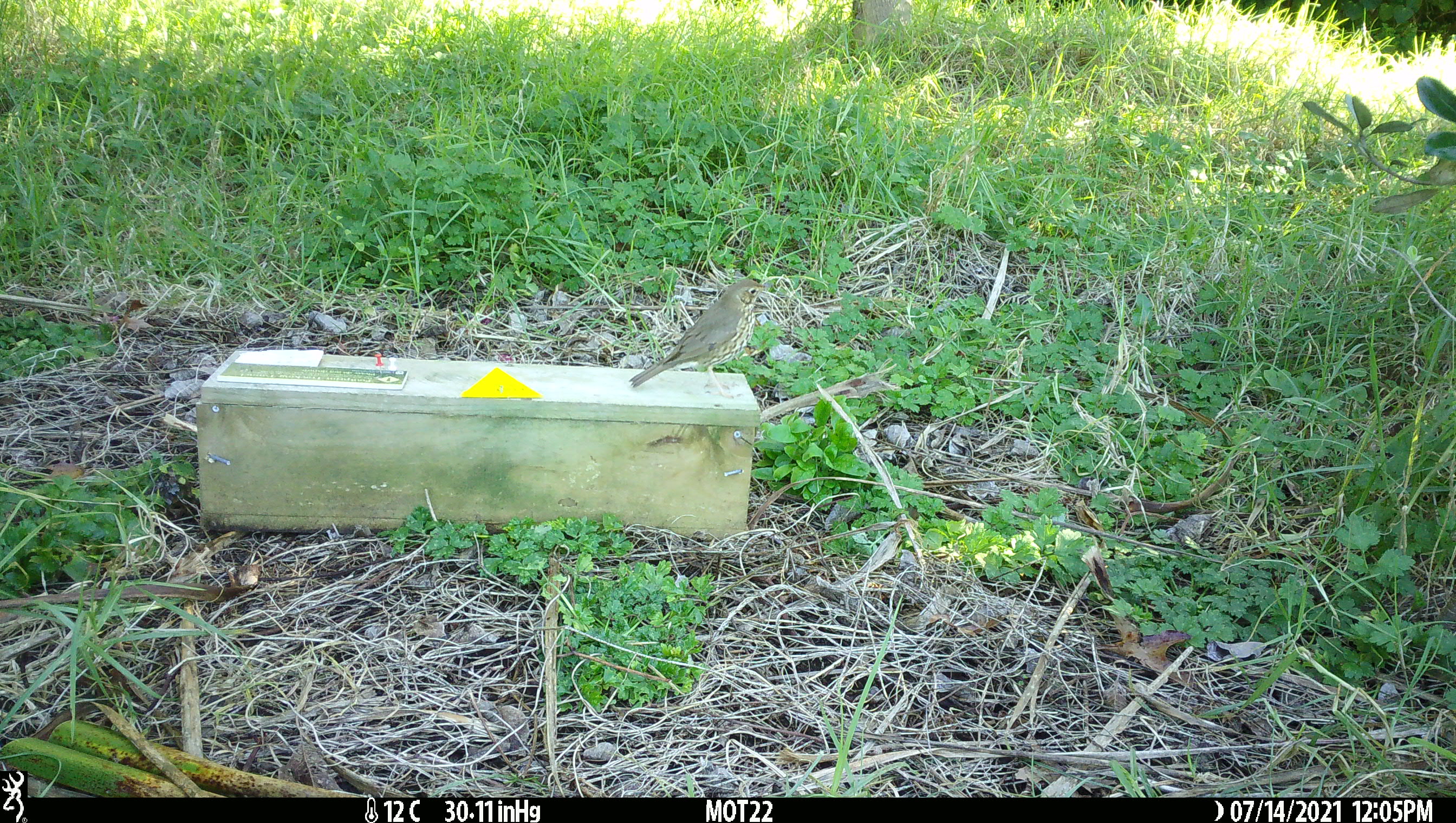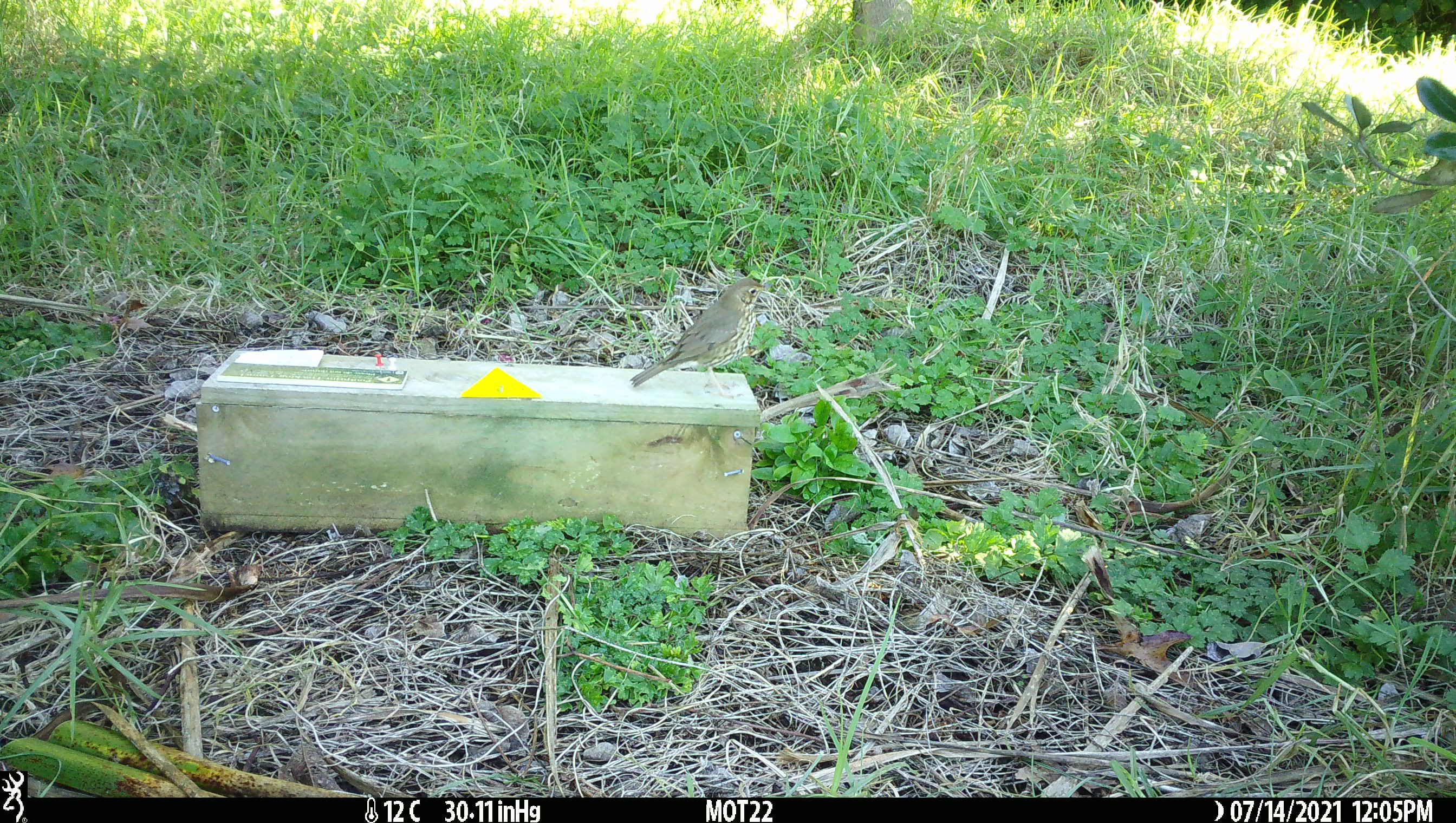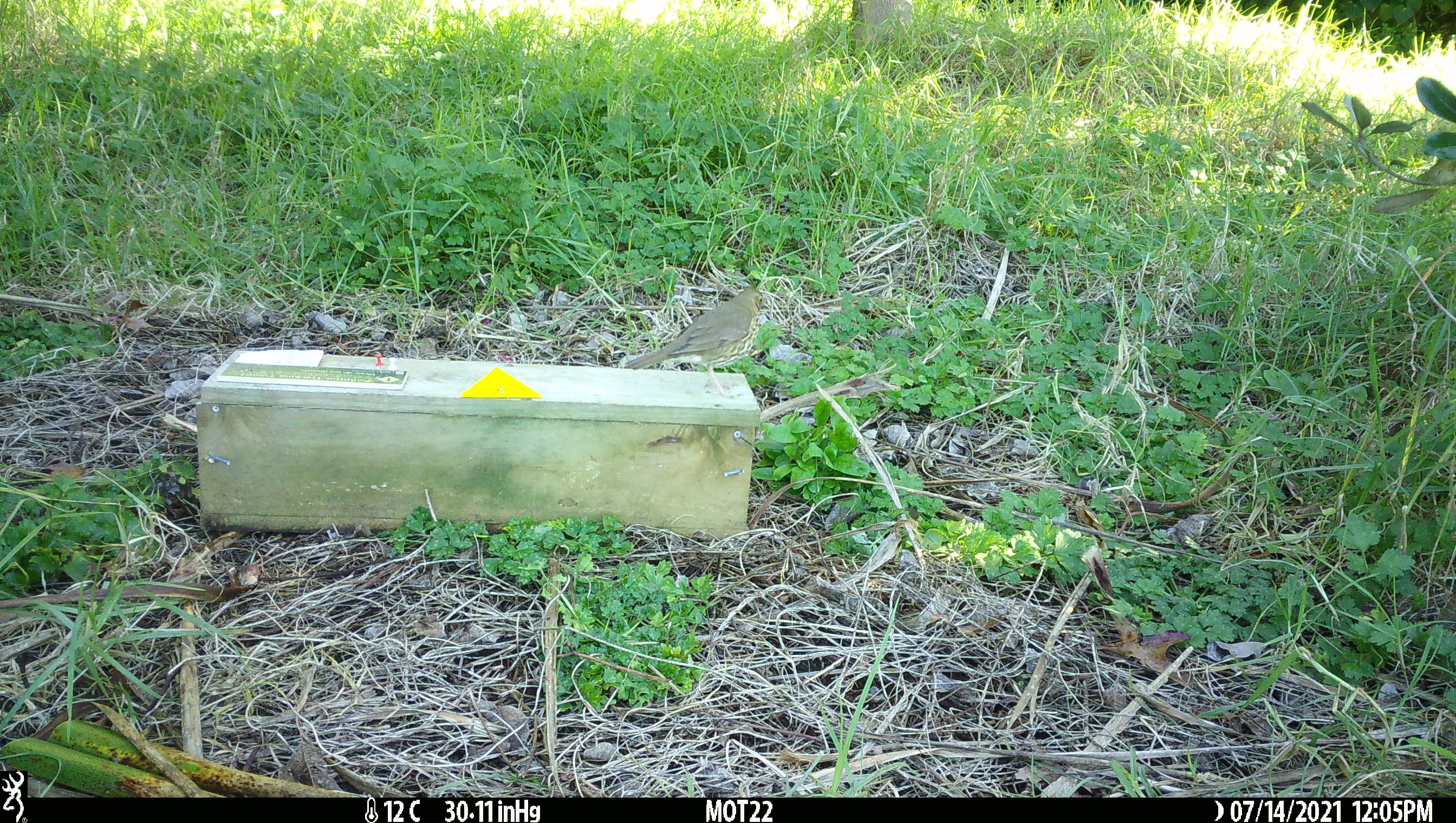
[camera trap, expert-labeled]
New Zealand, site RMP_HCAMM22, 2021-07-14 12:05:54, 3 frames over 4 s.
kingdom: Animalia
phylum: Chordata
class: Aves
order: Passeriformes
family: Turdidae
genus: Turdus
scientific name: Turdus philomelos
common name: song thrush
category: thrush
Thrush (song thrush) (Turdus philomelos).